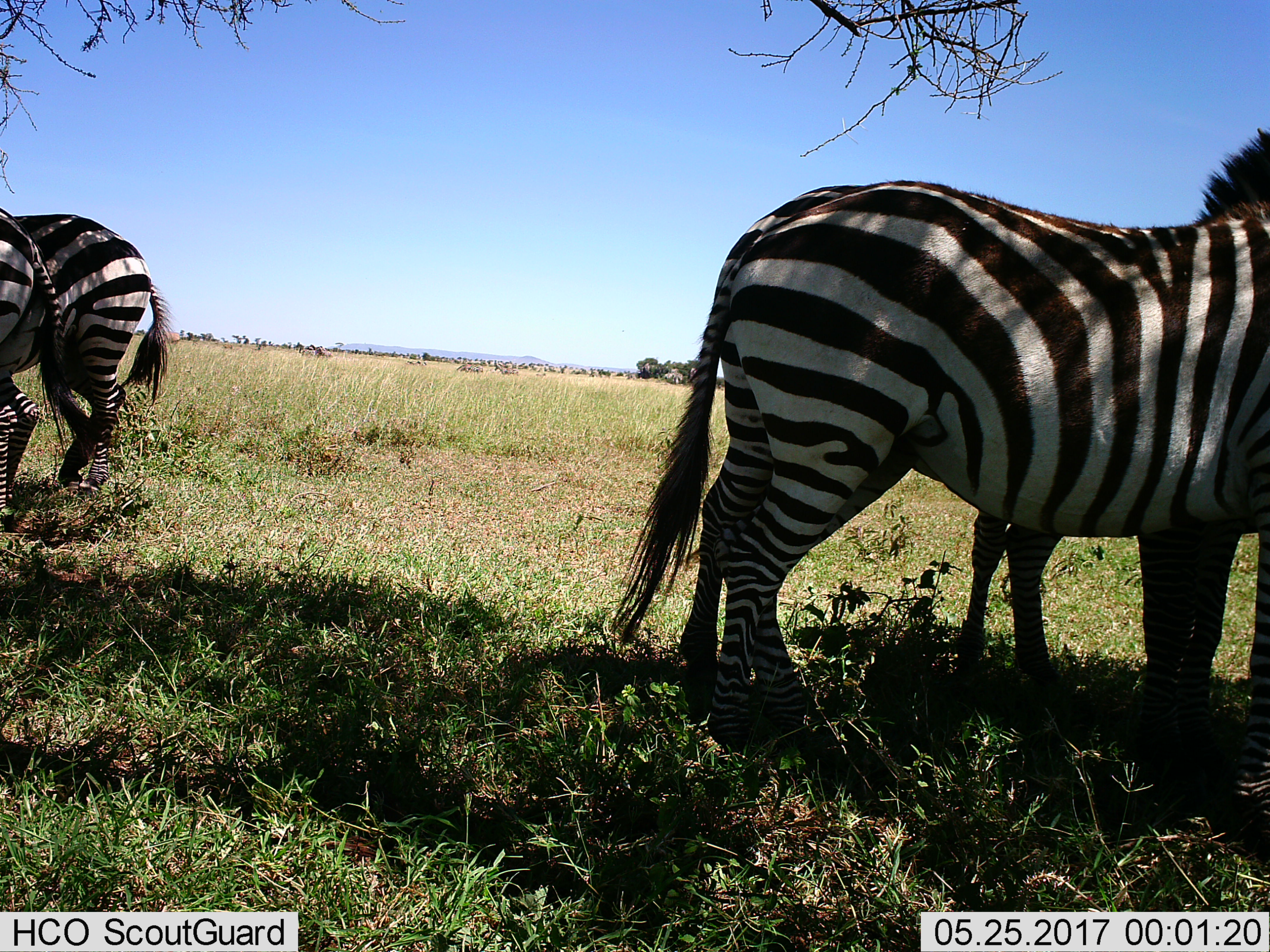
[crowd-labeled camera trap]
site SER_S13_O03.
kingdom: Animalia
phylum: Chordata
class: Mammalia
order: Perissodactyla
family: Equidae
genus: Equus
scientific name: Equus quagga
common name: plains zebra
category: zebraplains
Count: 4.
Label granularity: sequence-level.